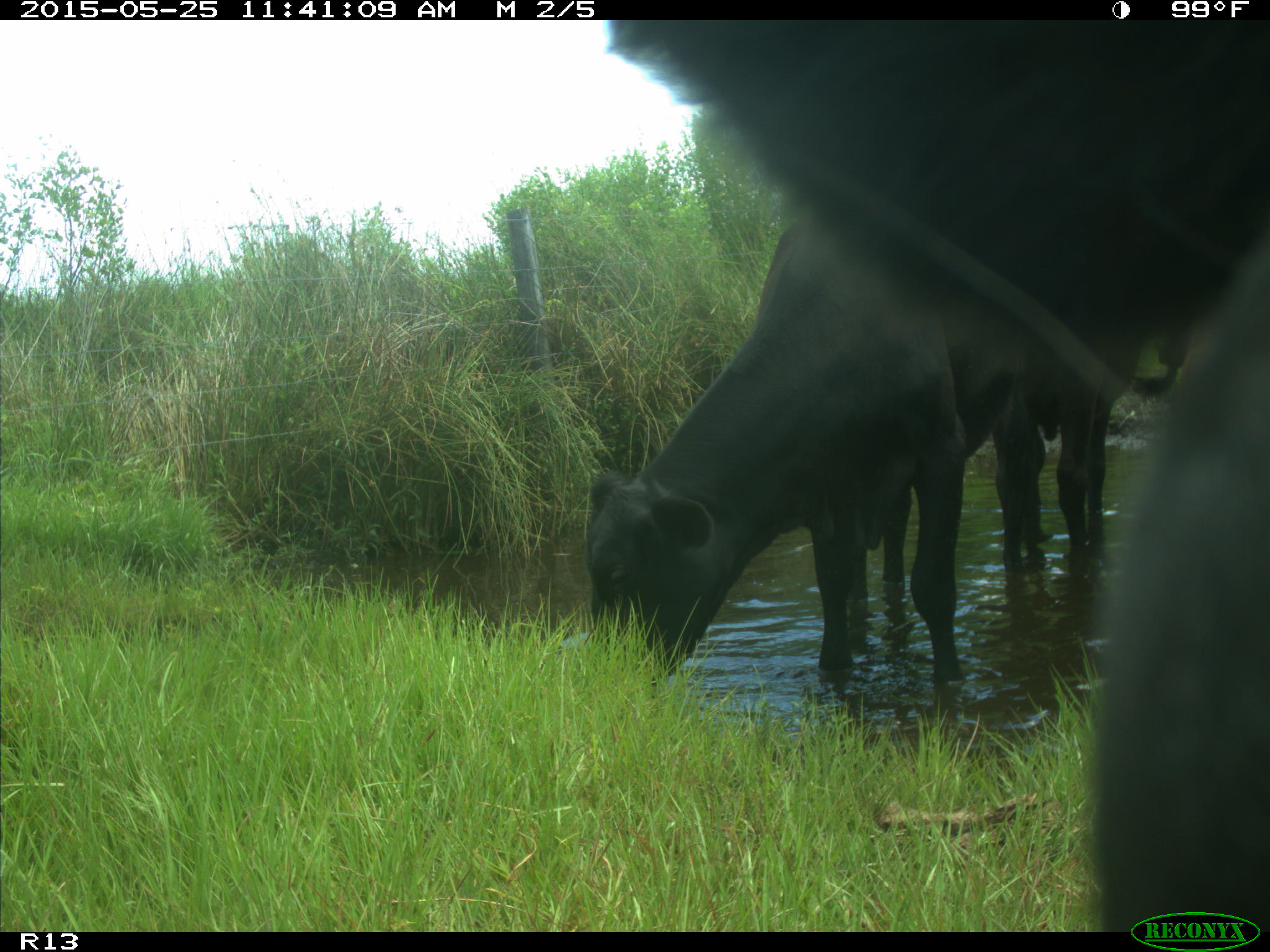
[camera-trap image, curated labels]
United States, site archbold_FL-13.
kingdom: Animalia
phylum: Chordata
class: Mammalia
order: Artiodactyla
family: Bovidae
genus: Bos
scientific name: Bos taurus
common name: domestic cow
Bos taurus (domestic cow).